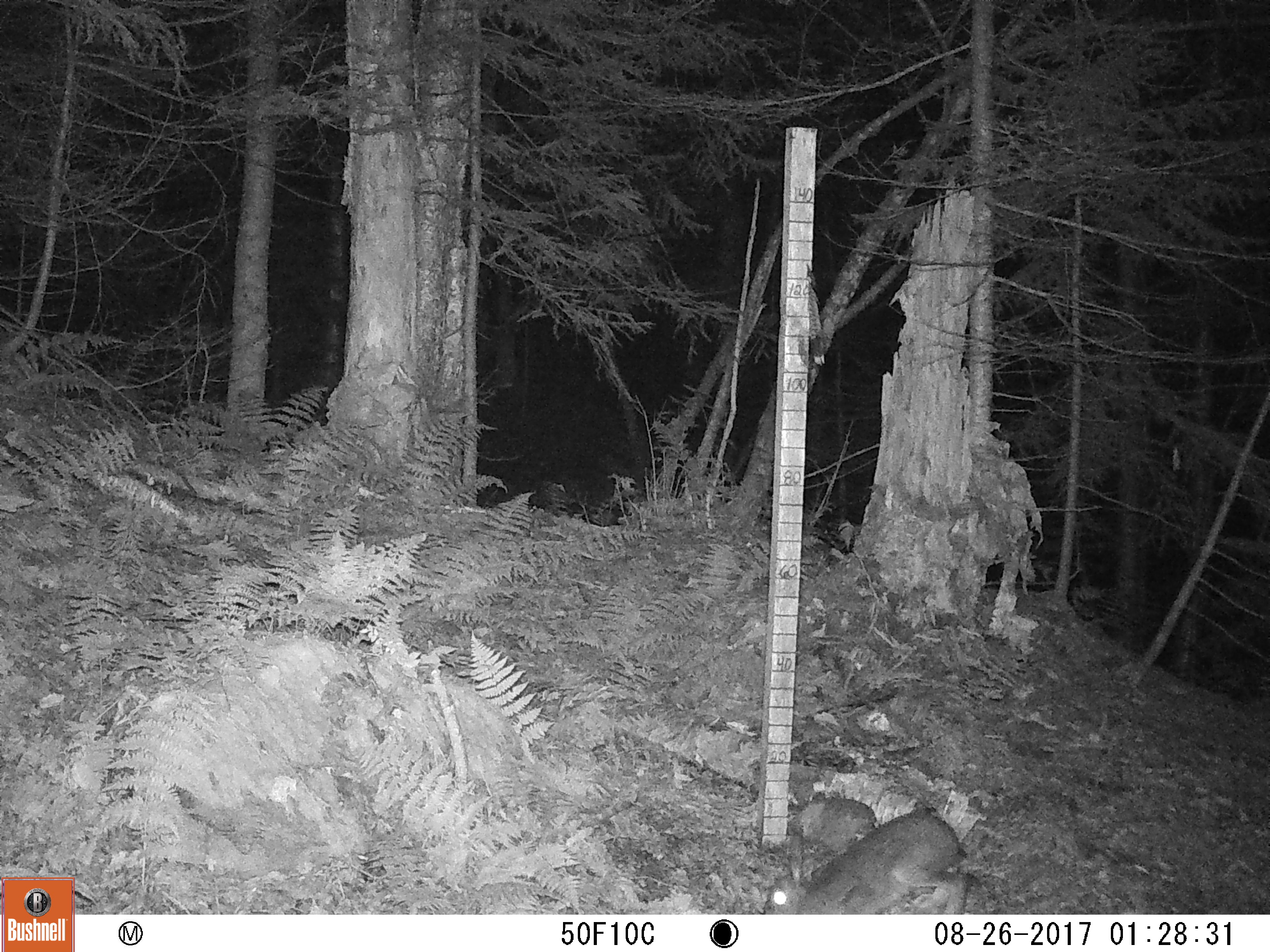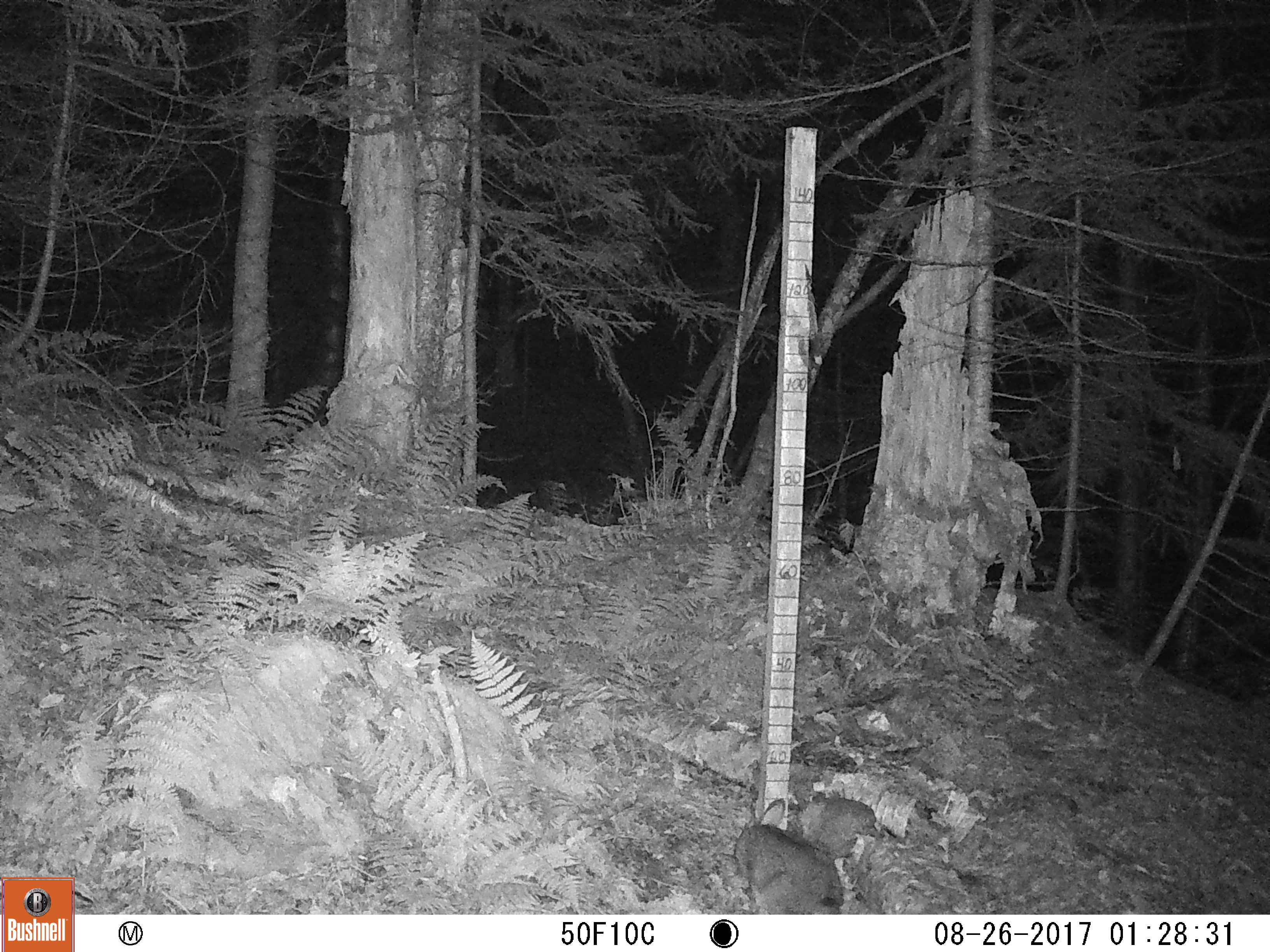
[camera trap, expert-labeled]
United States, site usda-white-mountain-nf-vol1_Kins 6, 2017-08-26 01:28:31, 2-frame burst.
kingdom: Animalia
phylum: Chordata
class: Mammalia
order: Lagomorpha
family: Leporidae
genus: Lepus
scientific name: Lepus americanus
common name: snowshoe hare